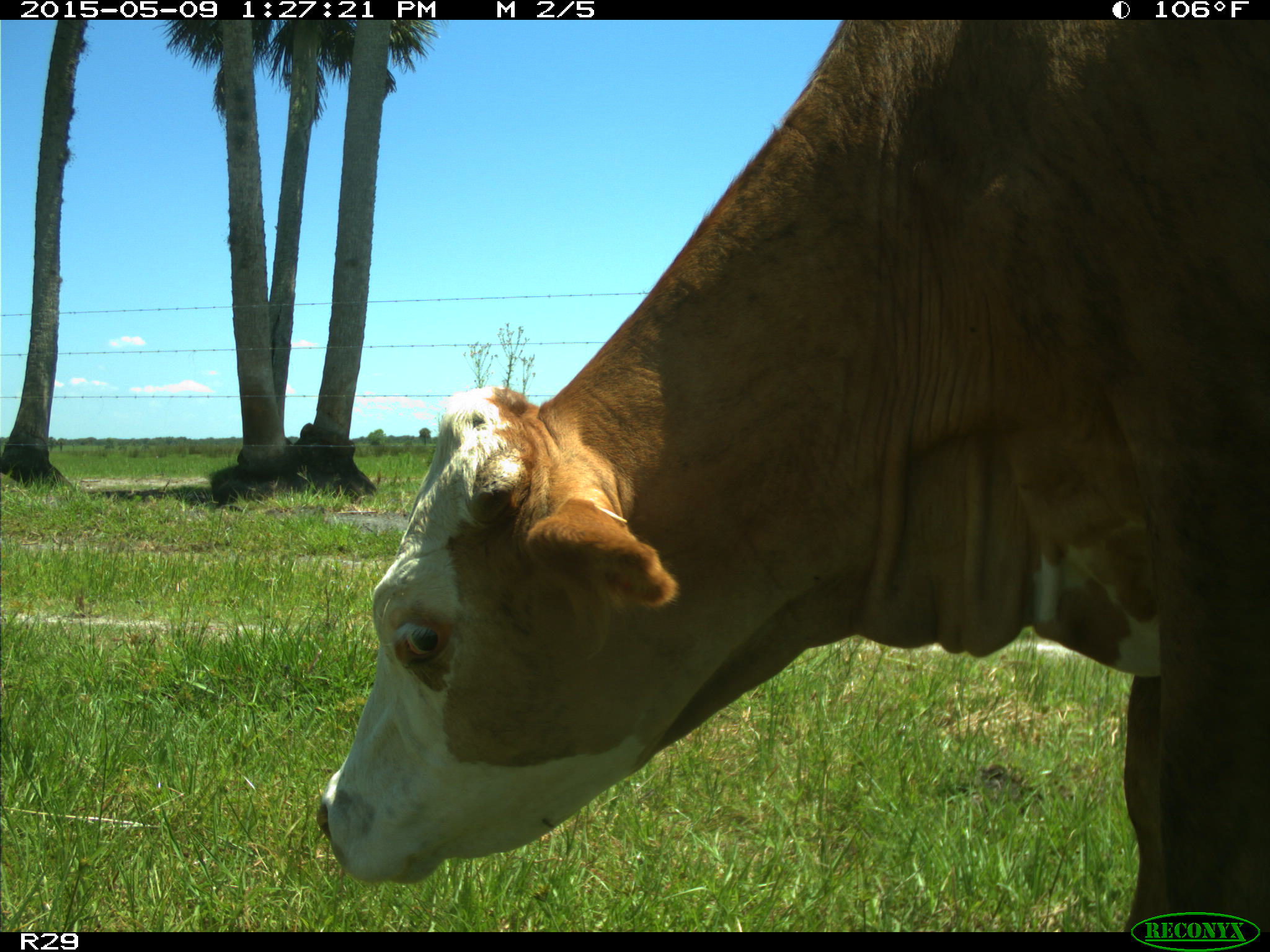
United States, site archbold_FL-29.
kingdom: Animalia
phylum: Chordata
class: Mammalia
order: Artiodactyla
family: Bovidae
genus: Bos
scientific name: Bos taurus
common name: domestic cow